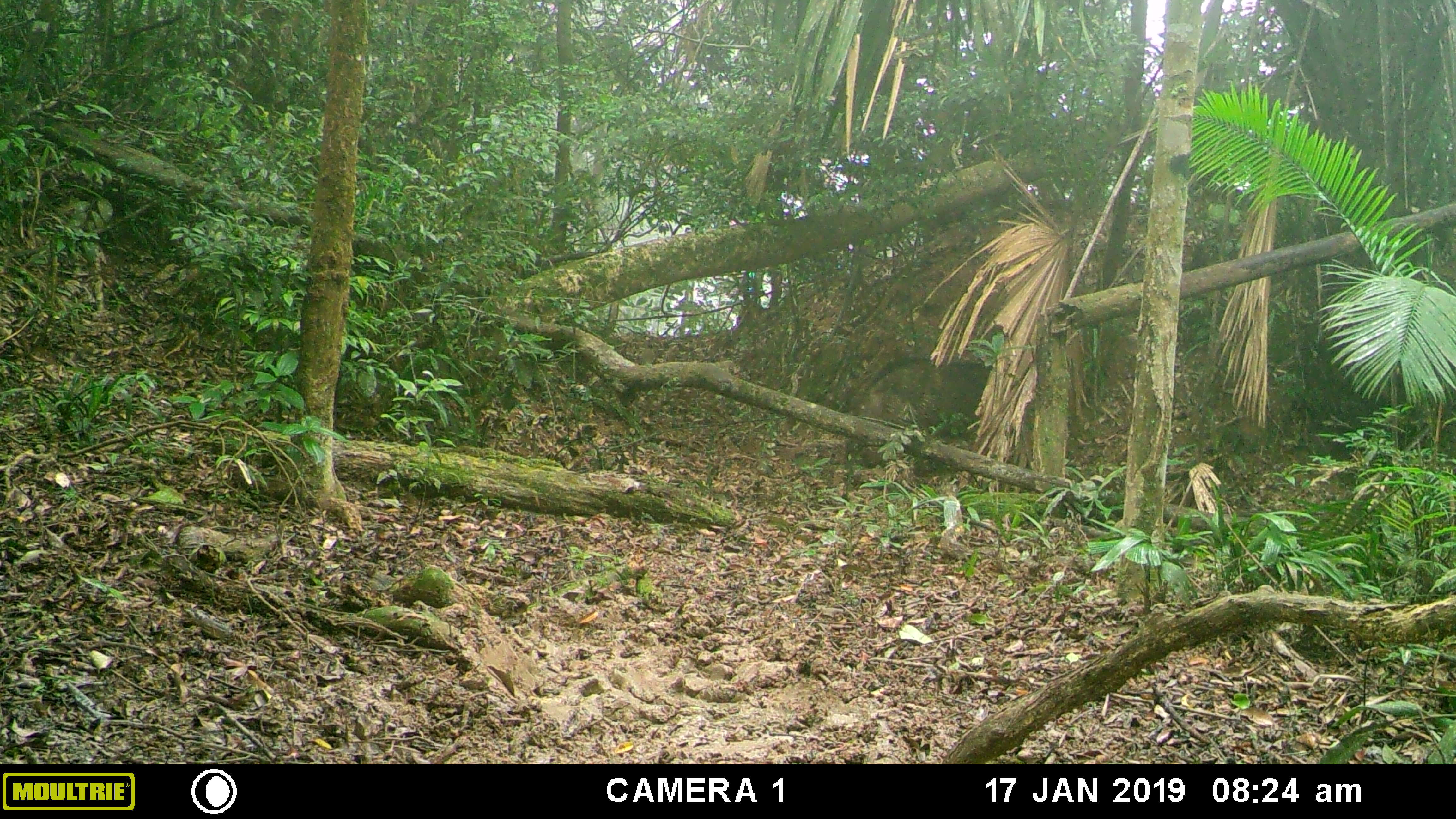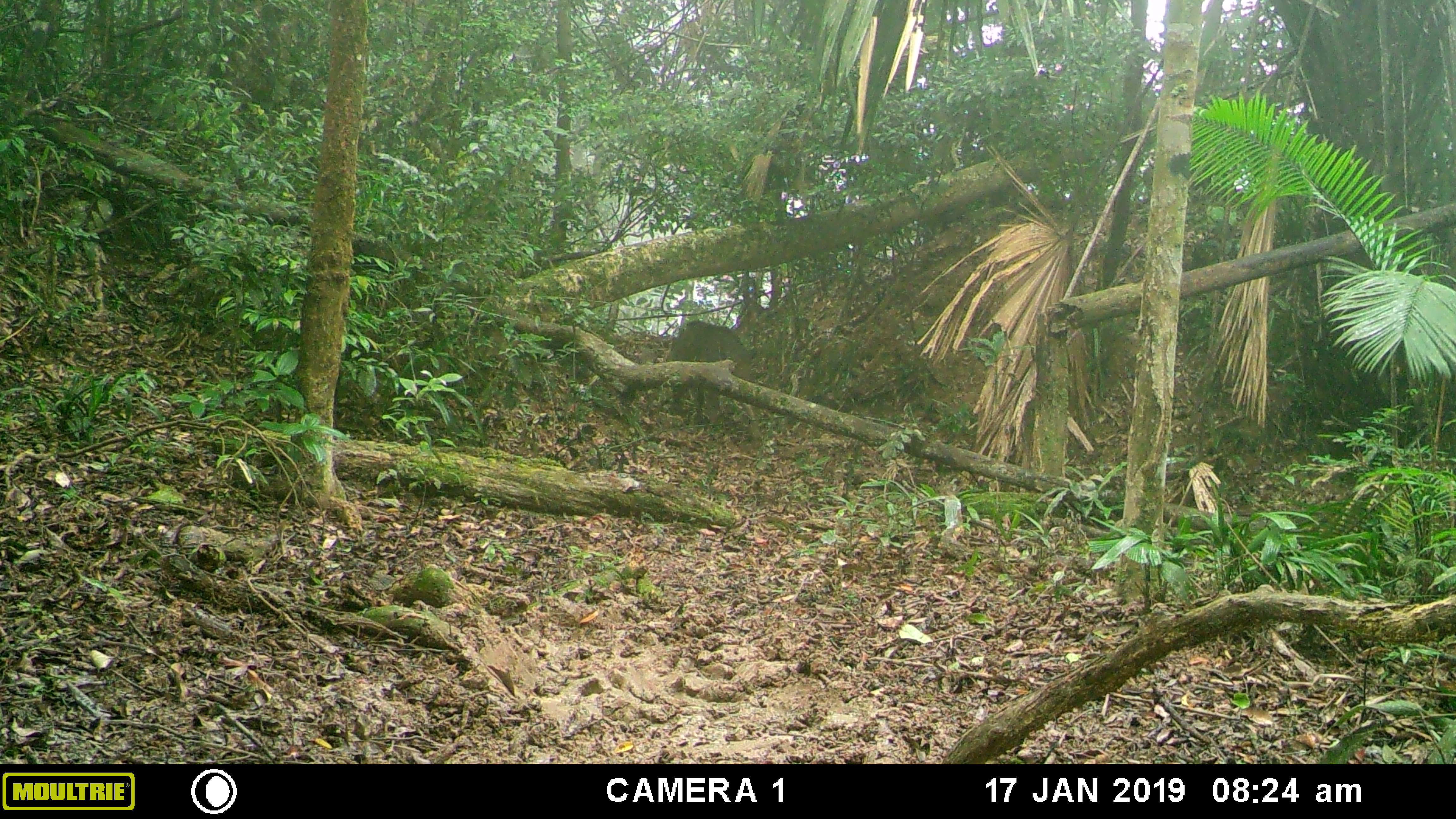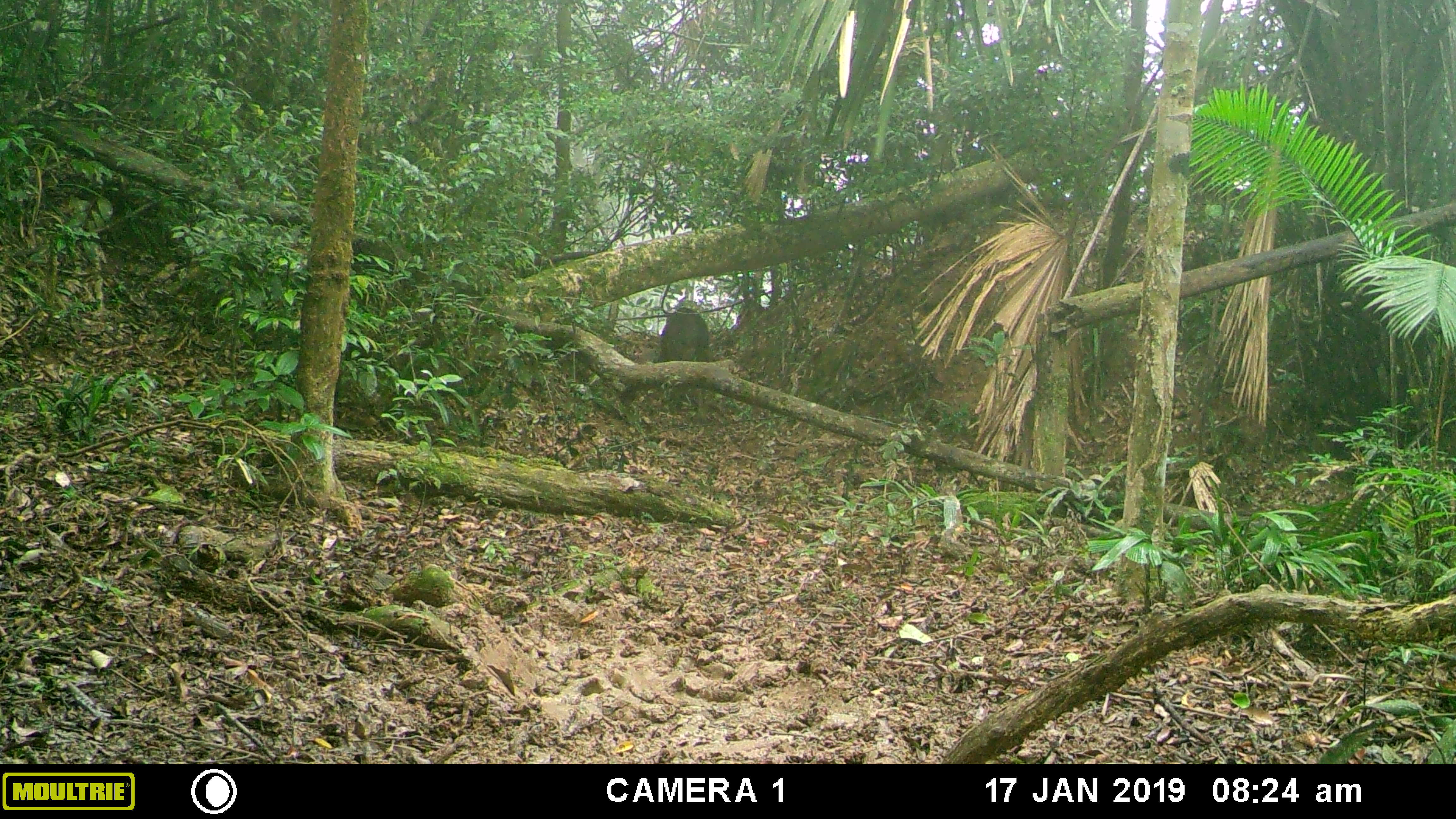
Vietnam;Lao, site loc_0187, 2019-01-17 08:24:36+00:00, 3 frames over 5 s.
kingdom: Animalia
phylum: Chordata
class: Mammalia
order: Artiodactyla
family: Suidae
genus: Sus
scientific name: Sus scrofa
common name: eurasian wild pig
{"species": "eurasian wild pig (Sus scrofa)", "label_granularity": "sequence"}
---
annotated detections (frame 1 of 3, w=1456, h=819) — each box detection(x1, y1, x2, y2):
eurasian wild pig: detection(843, 359, 1000, 469)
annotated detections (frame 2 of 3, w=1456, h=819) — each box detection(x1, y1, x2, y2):
eurasian wild pig: detection(666, 320, 764, 438)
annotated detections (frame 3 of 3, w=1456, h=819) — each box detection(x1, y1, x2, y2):
eurasian wild pig: detection(661, 307, 712, 424)